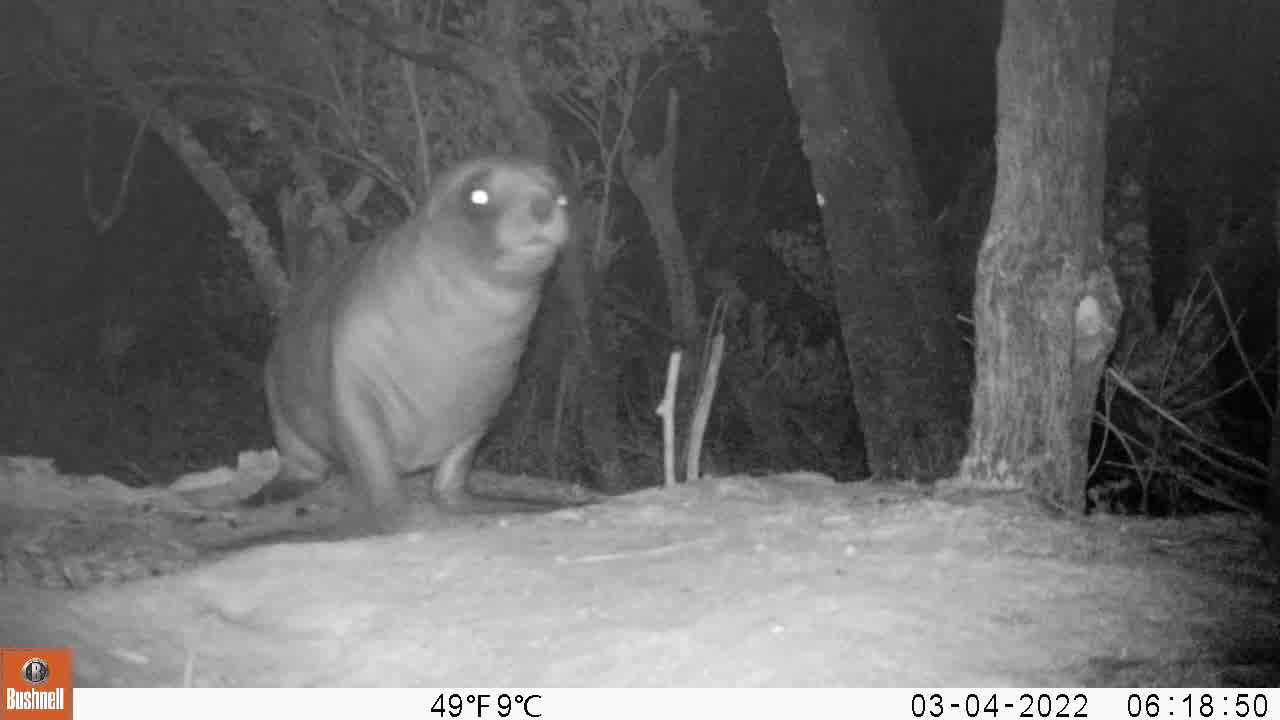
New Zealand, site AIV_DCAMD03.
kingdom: Animalia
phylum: Chordata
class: Mammalia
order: Carnivora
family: Otariidae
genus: Phocarctos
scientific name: Phocarctos hookeri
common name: new zealand sea lion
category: sealion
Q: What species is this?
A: Sealion (new zealand sea lion) (Phocarctos hookeri).